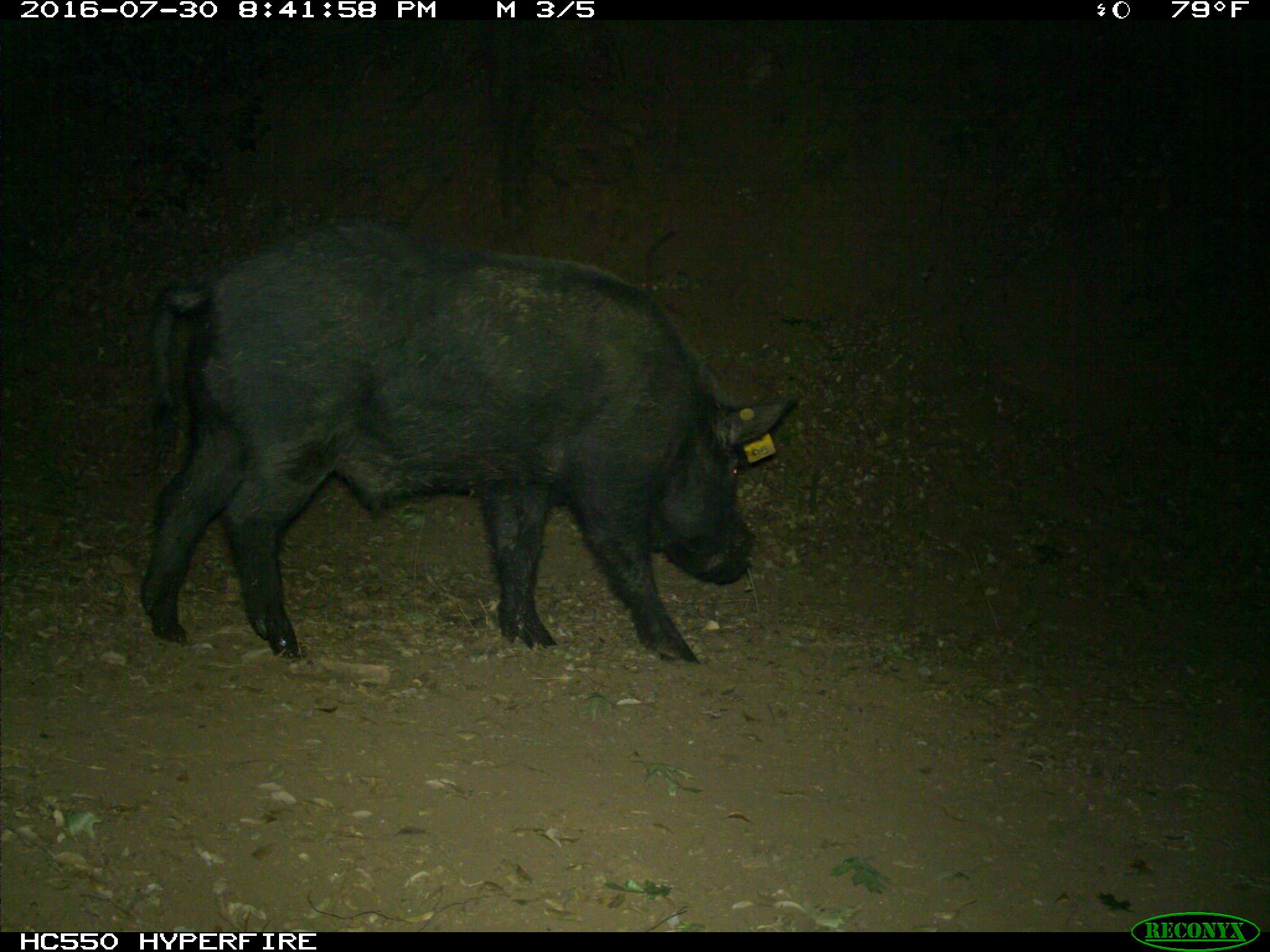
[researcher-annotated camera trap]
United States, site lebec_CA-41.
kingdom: Animalia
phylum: Chordata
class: Mammalia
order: Artiodactyla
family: Suidae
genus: Sus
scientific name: Sus scrofa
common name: wild boar